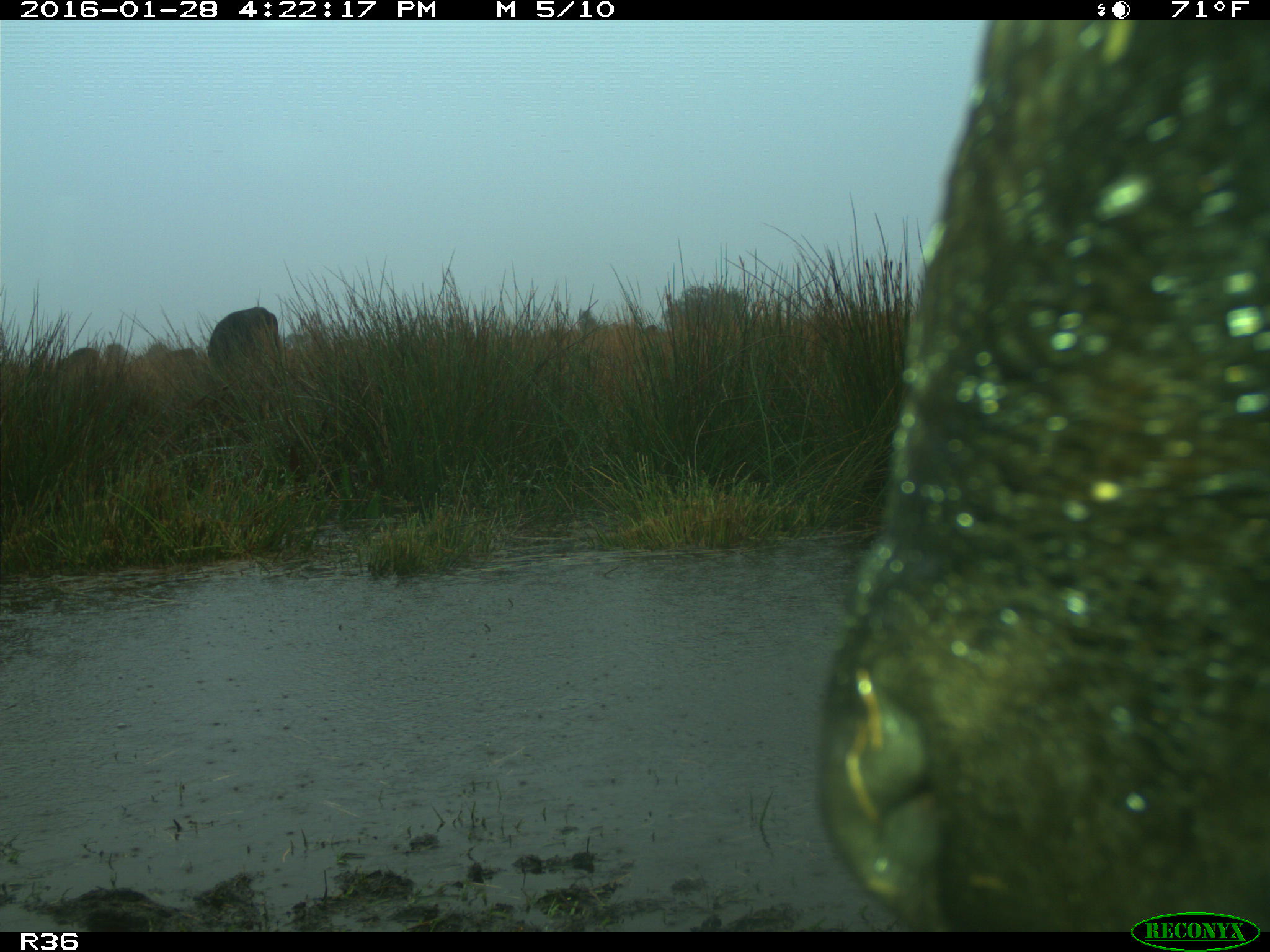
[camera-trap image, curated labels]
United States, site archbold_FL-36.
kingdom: Animalia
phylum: Chordata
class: Mammalia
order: Artiodactyla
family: Bovidae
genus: Bos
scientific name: Bos taurus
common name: domestic cow